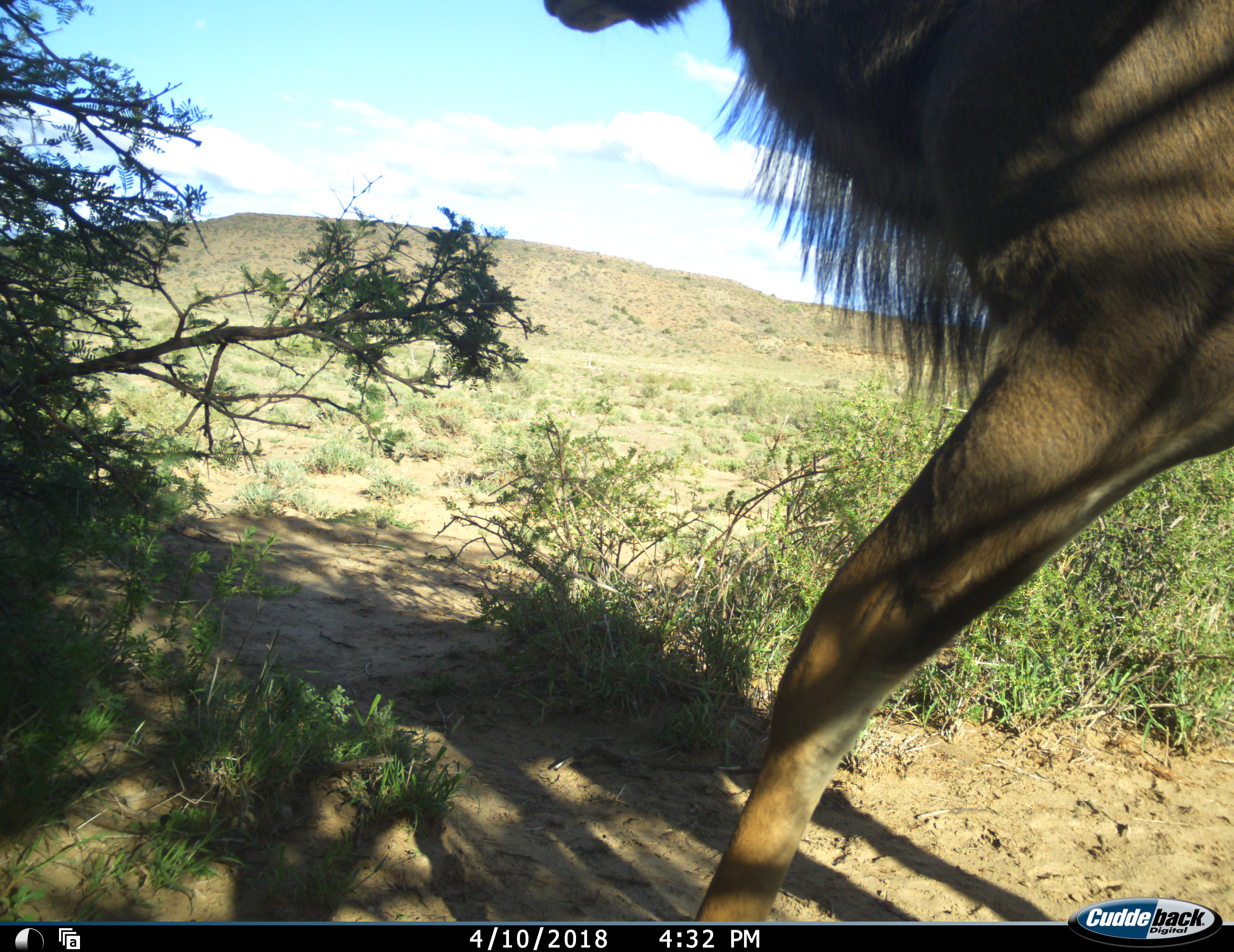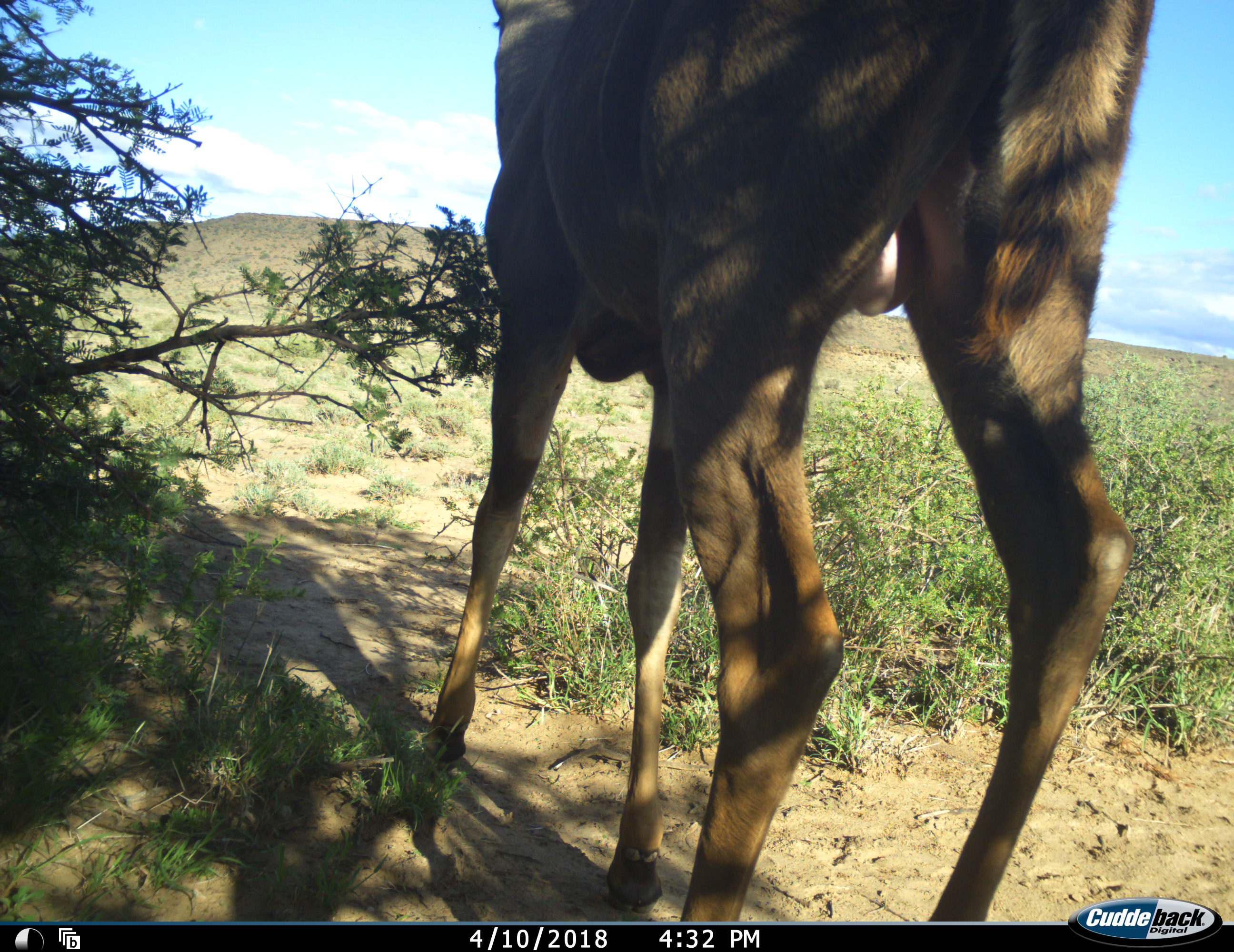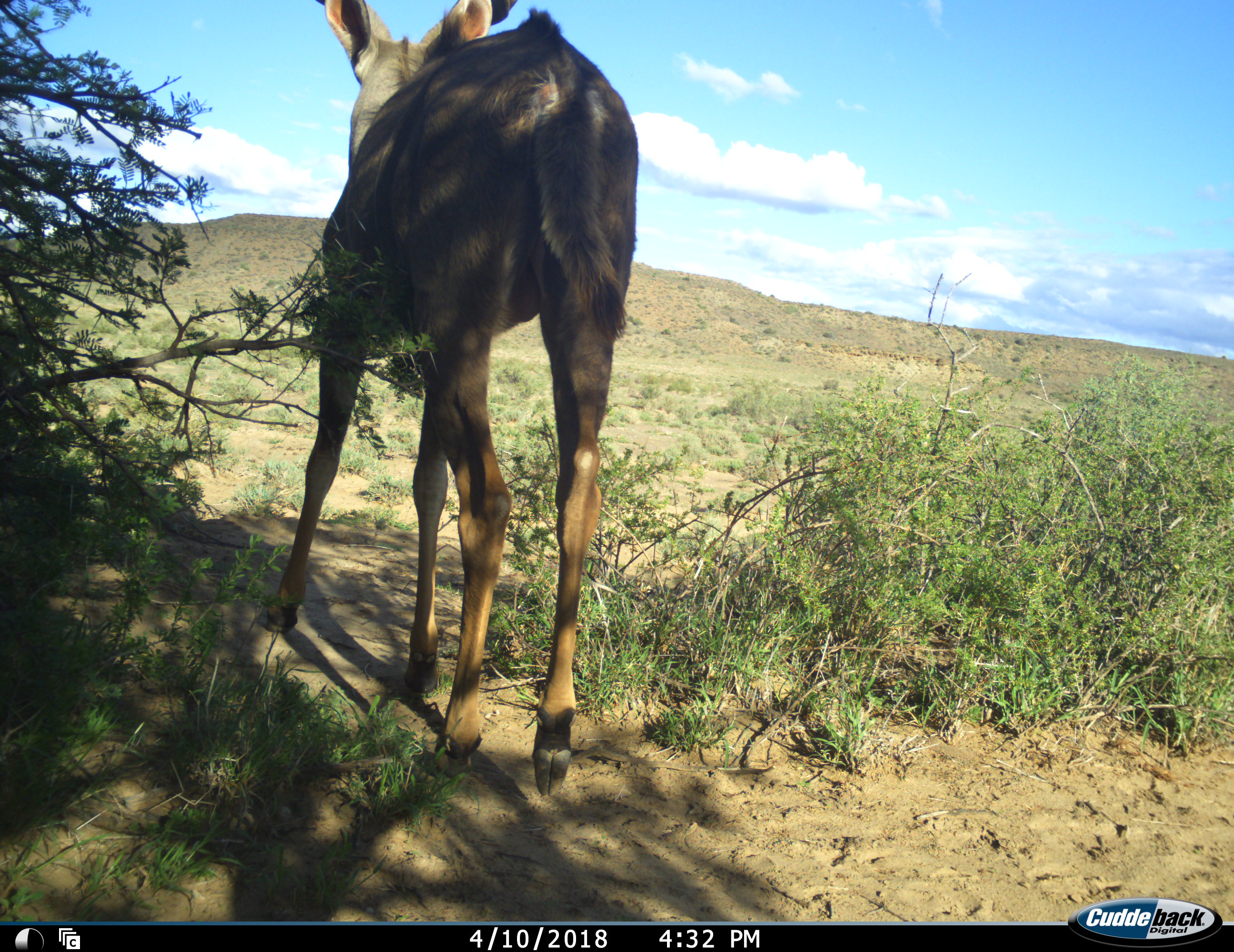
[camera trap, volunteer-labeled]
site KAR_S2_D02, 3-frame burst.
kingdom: Animalia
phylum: Chordata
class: Mammalia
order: Artiodactyla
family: Bovidae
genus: Tragelaphus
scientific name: Tragelaphus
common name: kudu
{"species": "kudu (Tragelaphus)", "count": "1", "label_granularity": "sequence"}